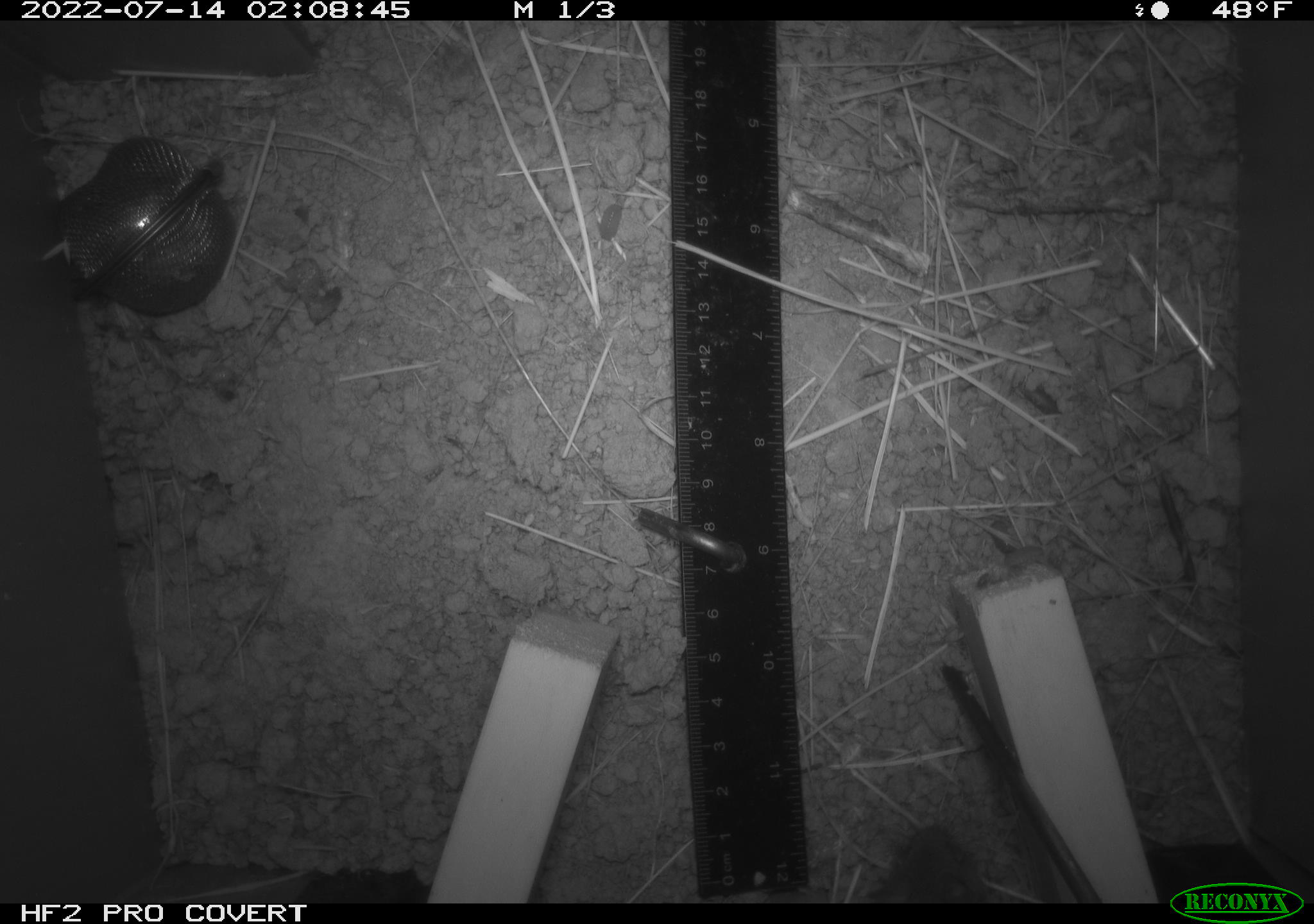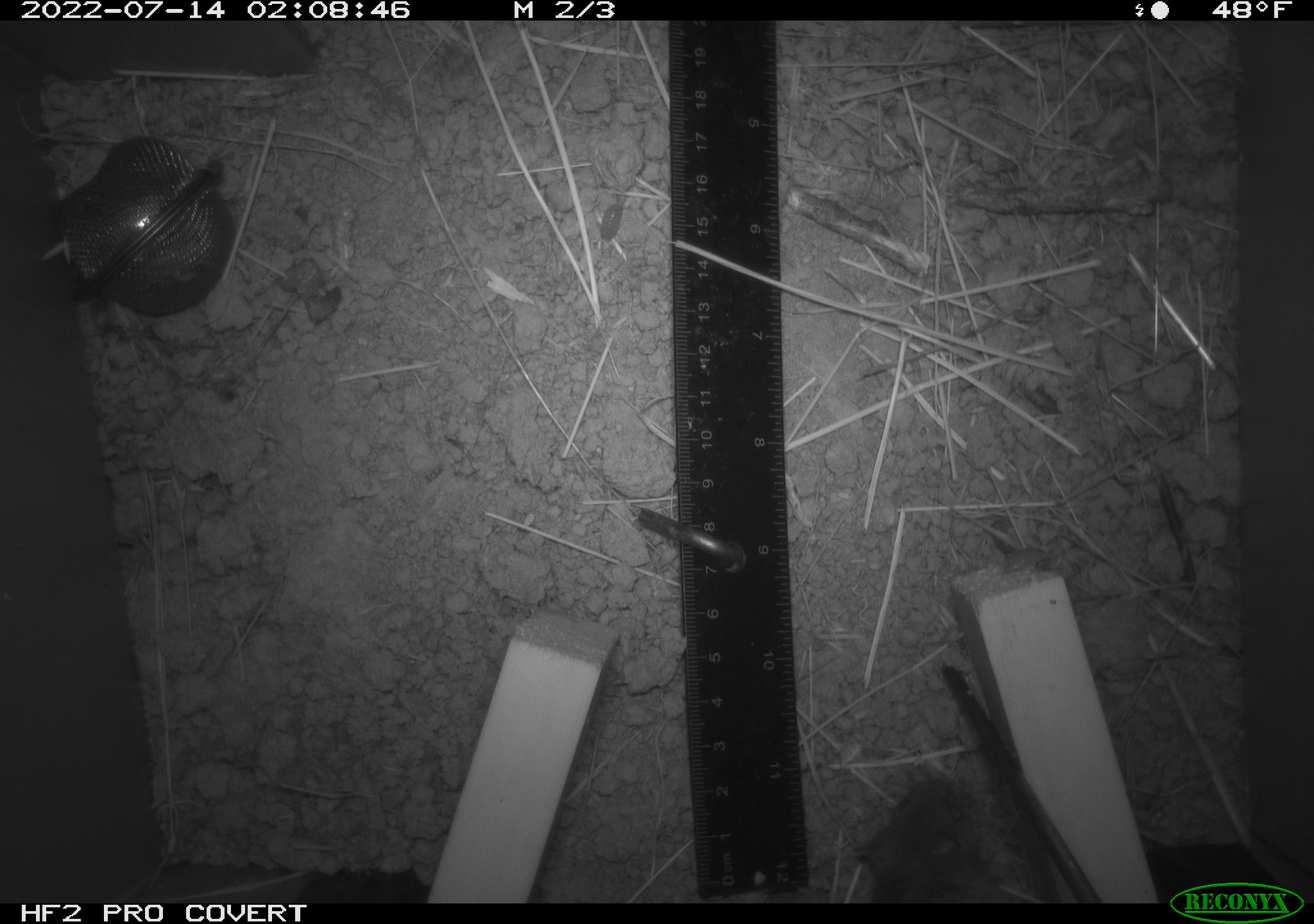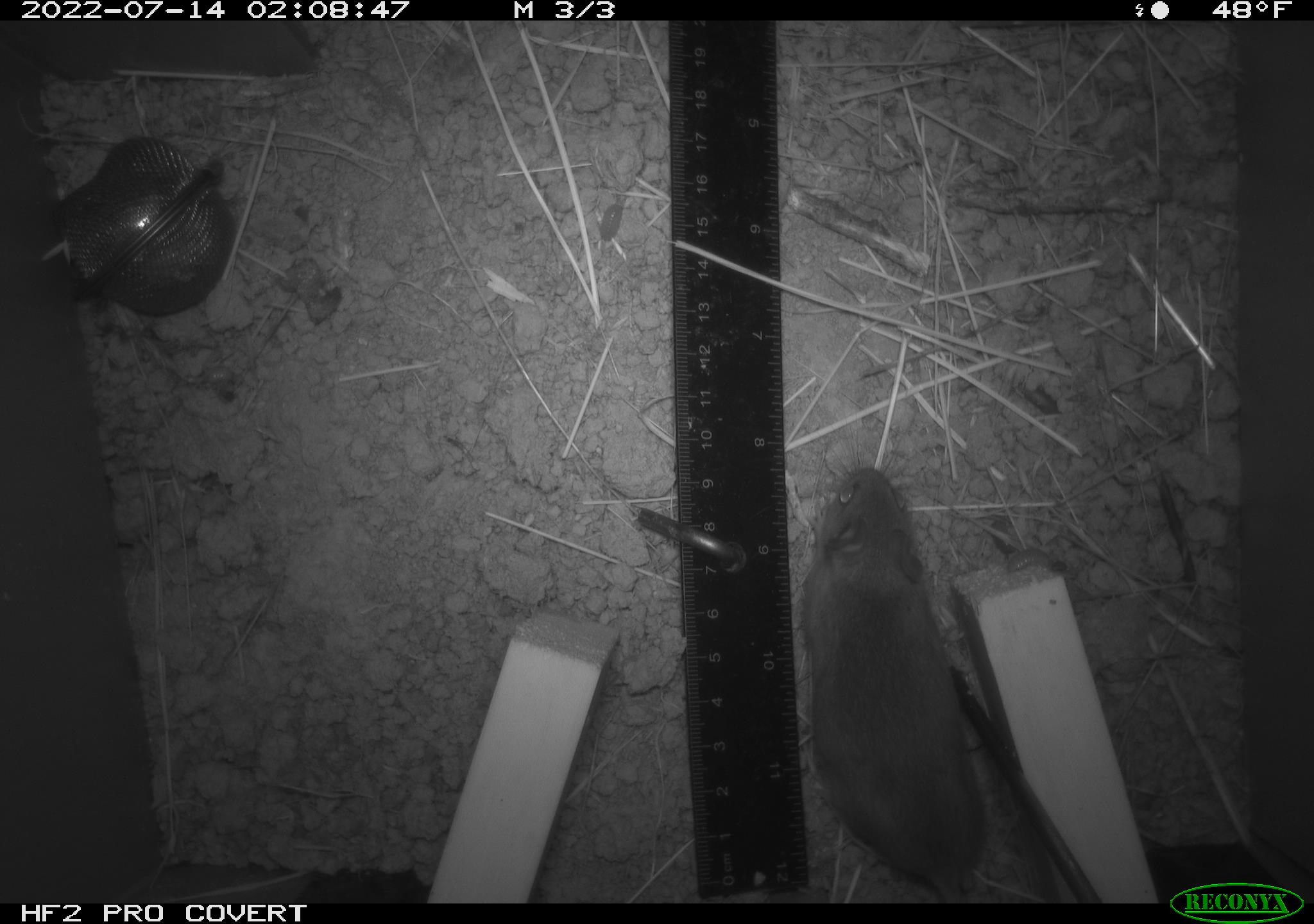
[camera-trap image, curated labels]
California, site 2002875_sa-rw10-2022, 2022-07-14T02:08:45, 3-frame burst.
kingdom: Animalia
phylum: Chordata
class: Mammalia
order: Rodentia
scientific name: Rodentia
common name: mouse species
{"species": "mouse species (Rodentia)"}